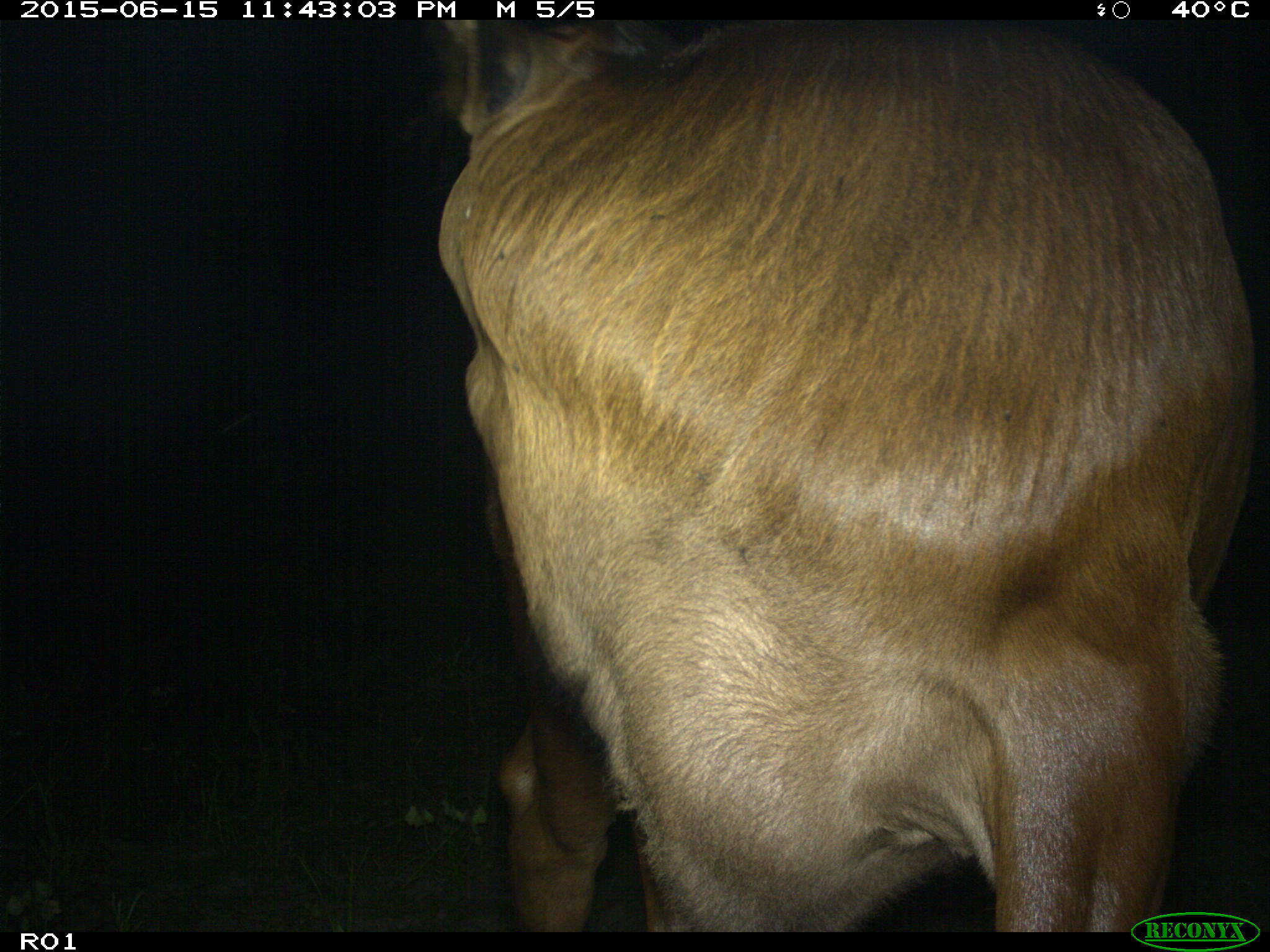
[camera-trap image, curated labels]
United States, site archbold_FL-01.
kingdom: Animalia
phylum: Chordata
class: Mammalia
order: Artiodactyla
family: Bovidae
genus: Bos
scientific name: Bos taurus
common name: domestic cow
Bos taurus (domestic cow).